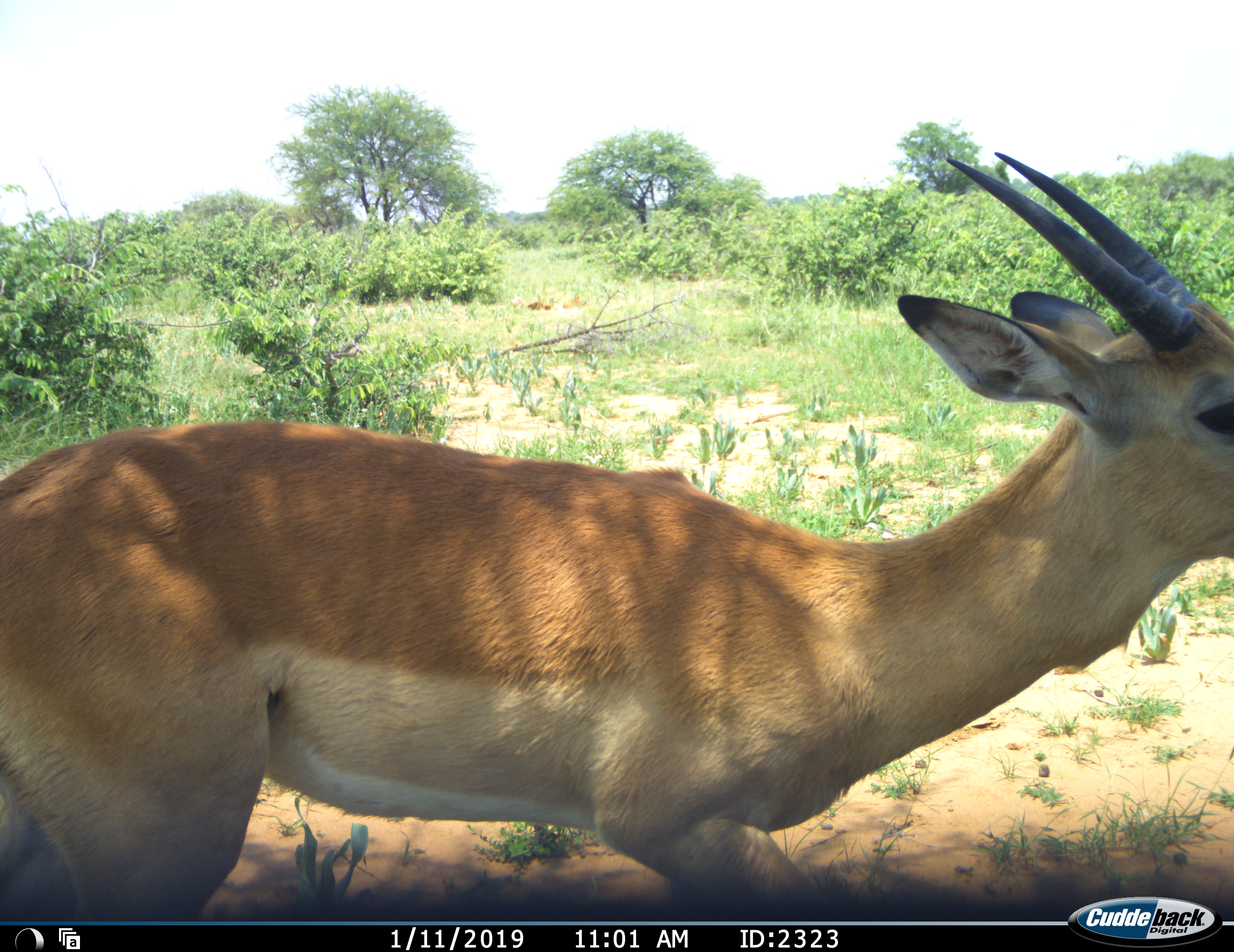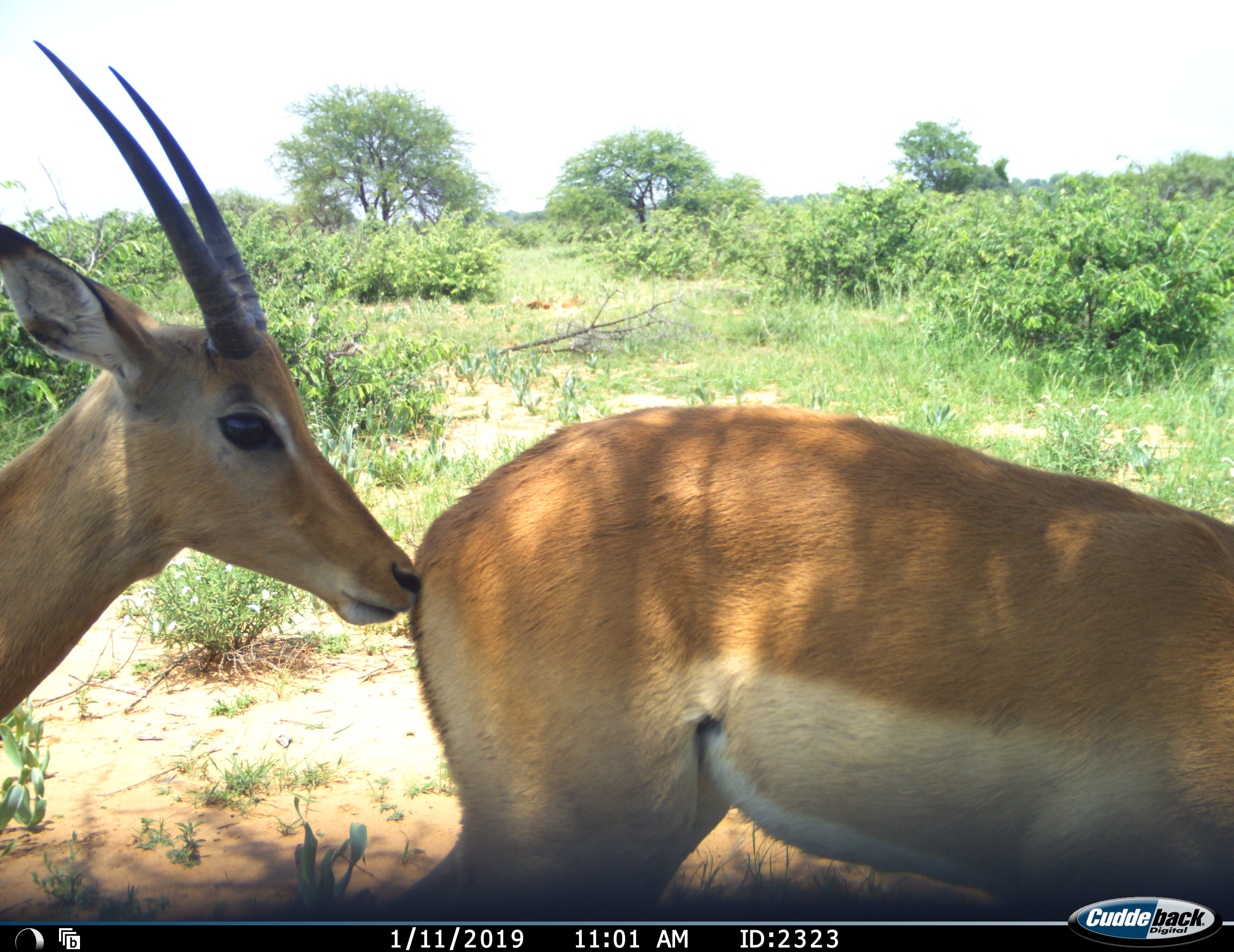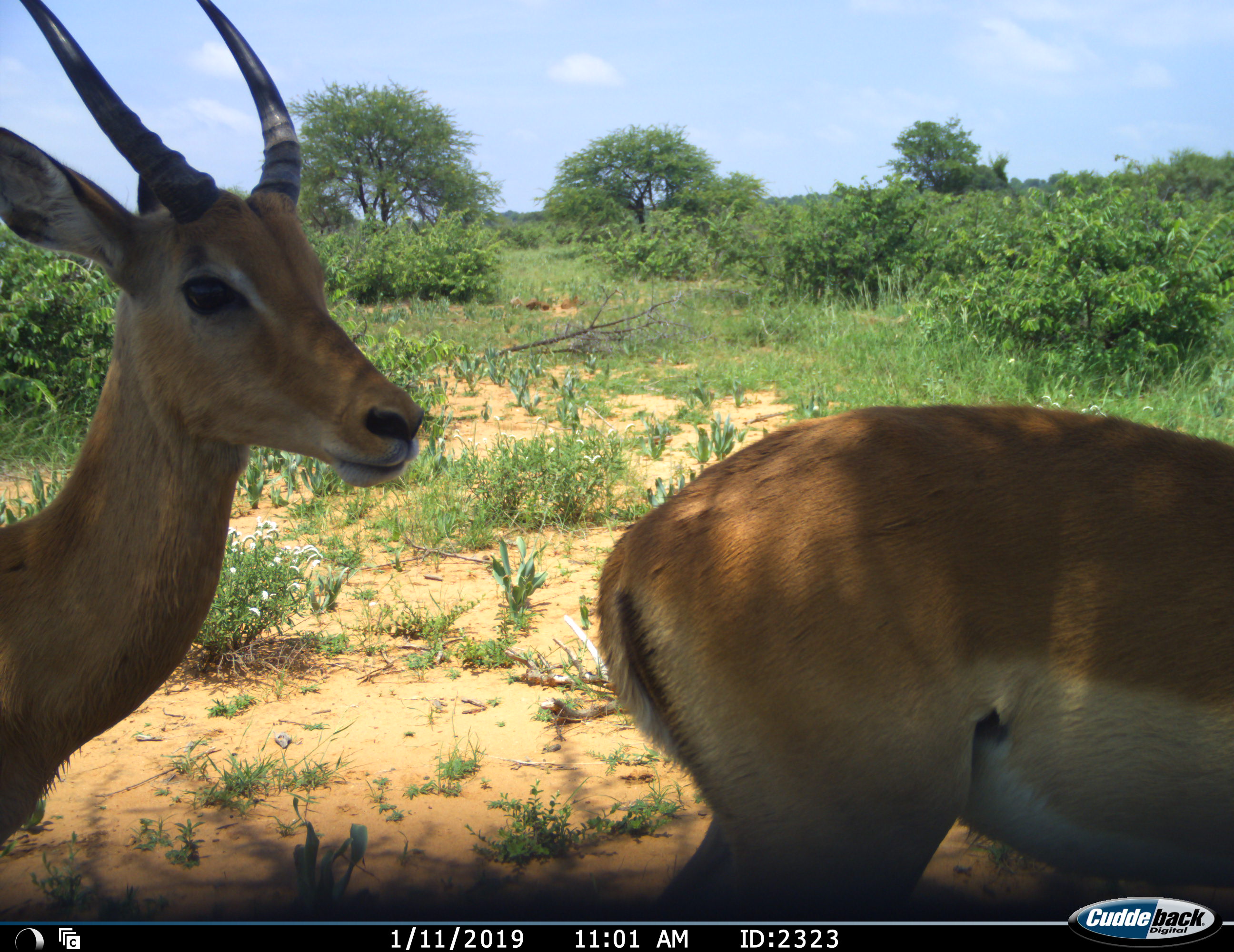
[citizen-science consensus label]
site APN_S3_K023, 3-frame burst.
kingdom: Animalia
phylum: Chordata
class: Mammalia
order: Artiodactyla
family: Bovidae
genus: Aepyceros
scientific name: Aepyceros melampus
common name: impala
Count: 2.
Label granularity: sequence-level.